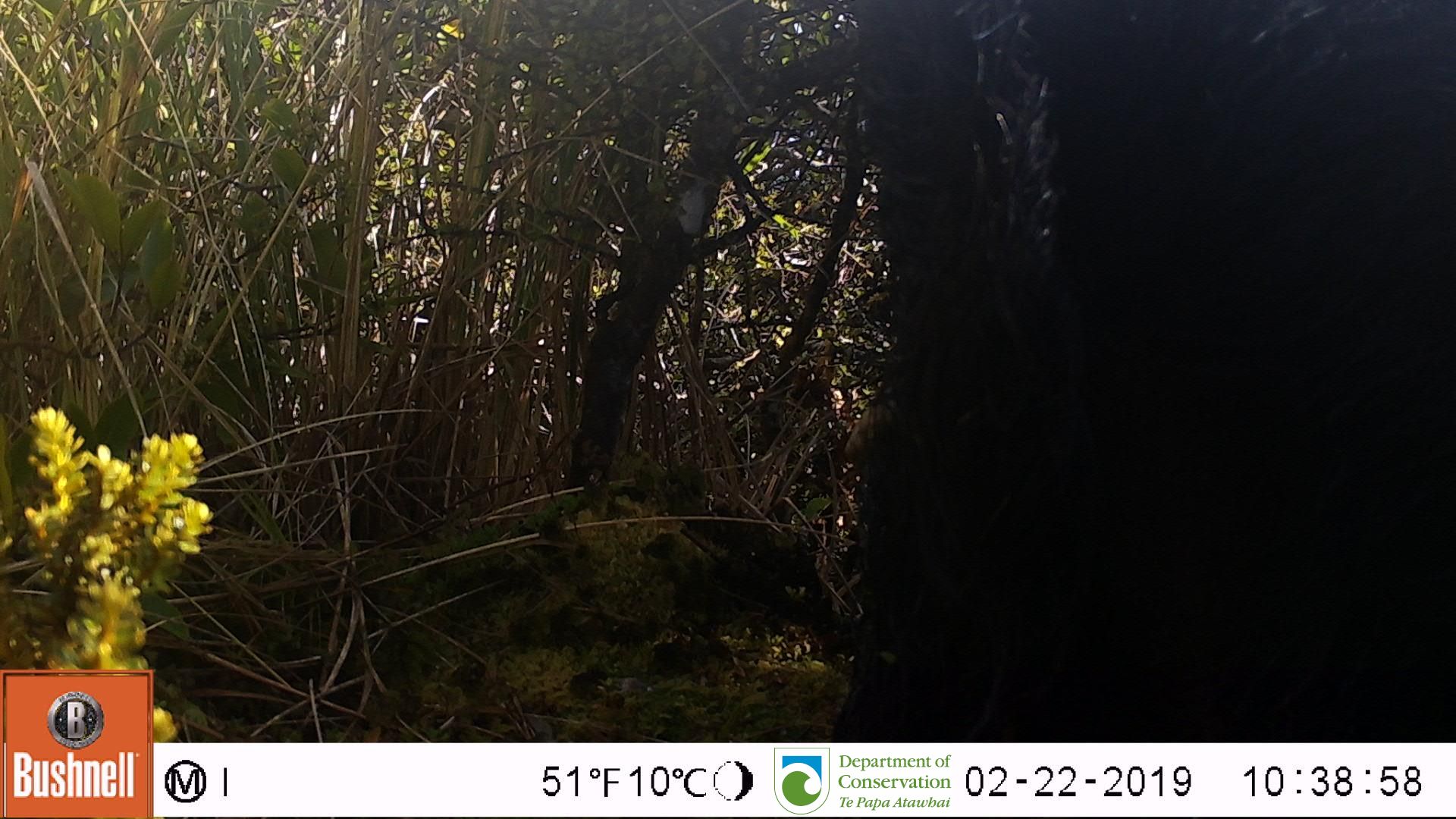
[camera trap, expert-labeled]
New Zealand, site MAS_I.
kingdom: Animalia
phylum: Chordata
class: Mammalia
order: Artiodactyla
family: Suidae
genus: Sus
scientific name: Sus scrofa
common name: pig